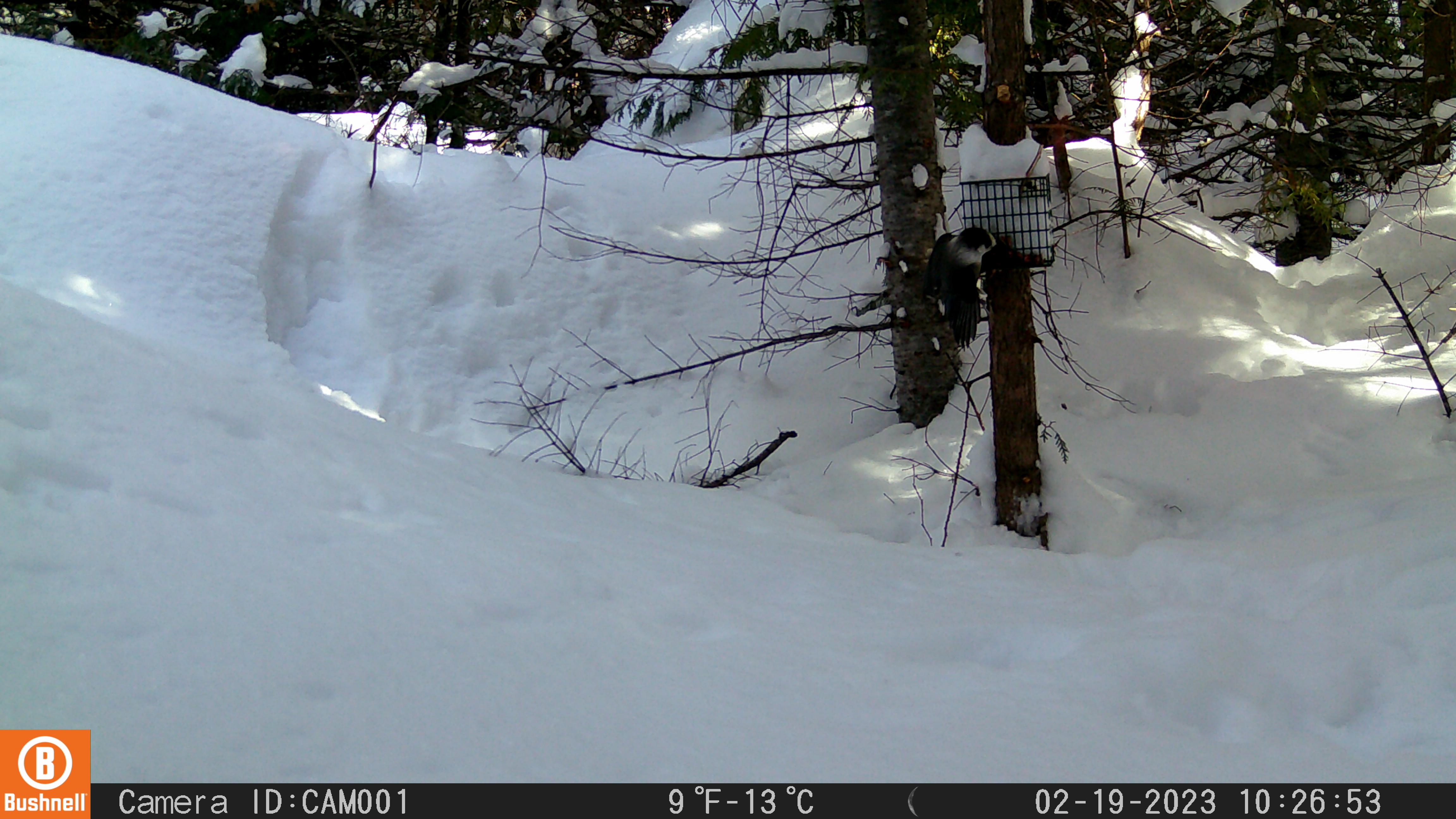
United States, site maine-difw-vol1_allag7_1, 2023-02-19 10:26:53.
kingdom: Animalia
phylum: Chordata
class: Aves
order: Passeriformes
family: Corvidae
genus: Perisoreus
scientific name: Perisoreus canadensis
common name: canada jay